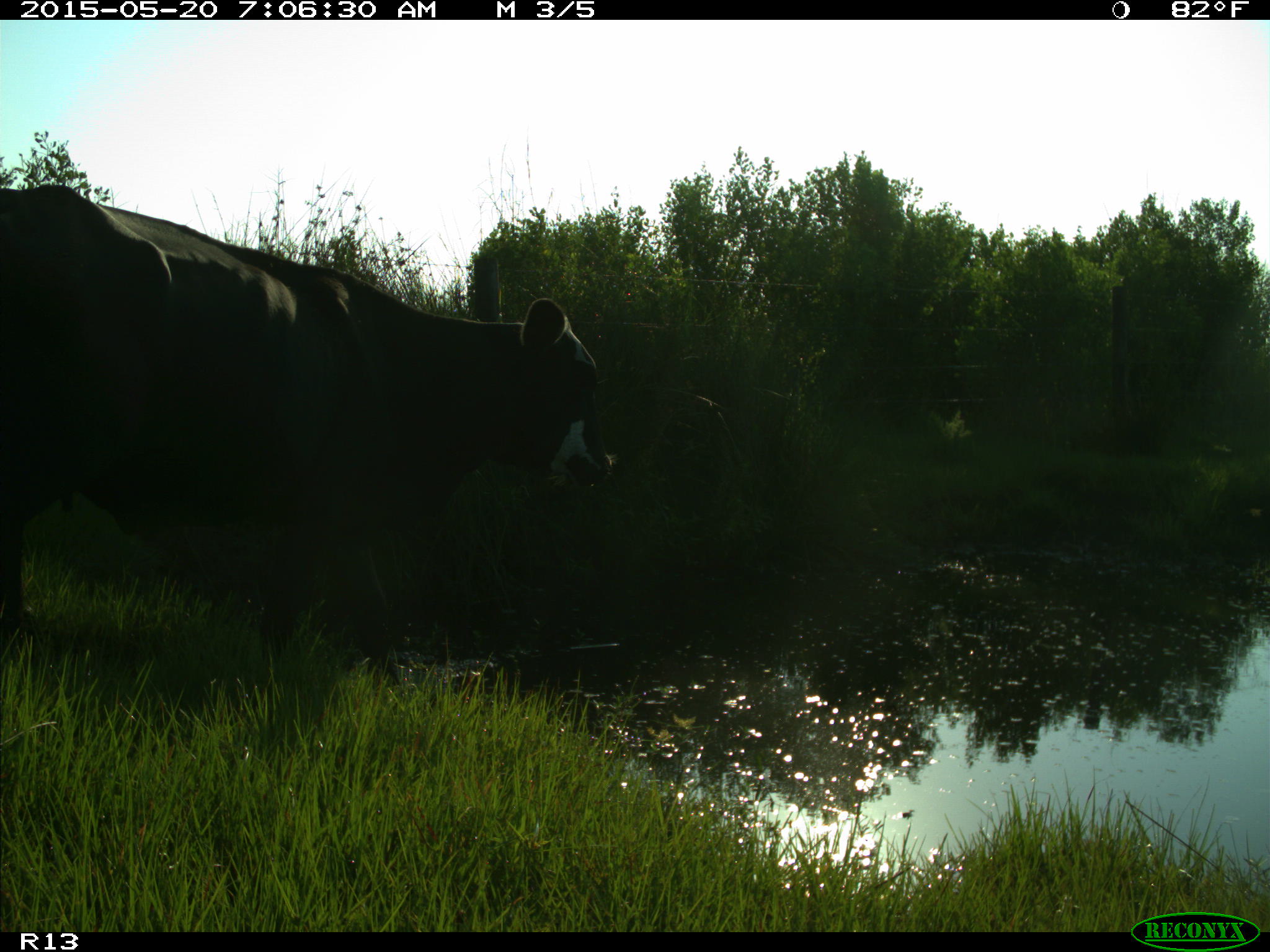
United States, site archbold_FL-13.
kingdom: Animalia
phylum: Chordata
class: Mammalia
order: Artiodactyla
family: Bovidae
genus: Bos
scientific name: Bos taurus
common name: domestic cow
Bos taurus (domestic cow).